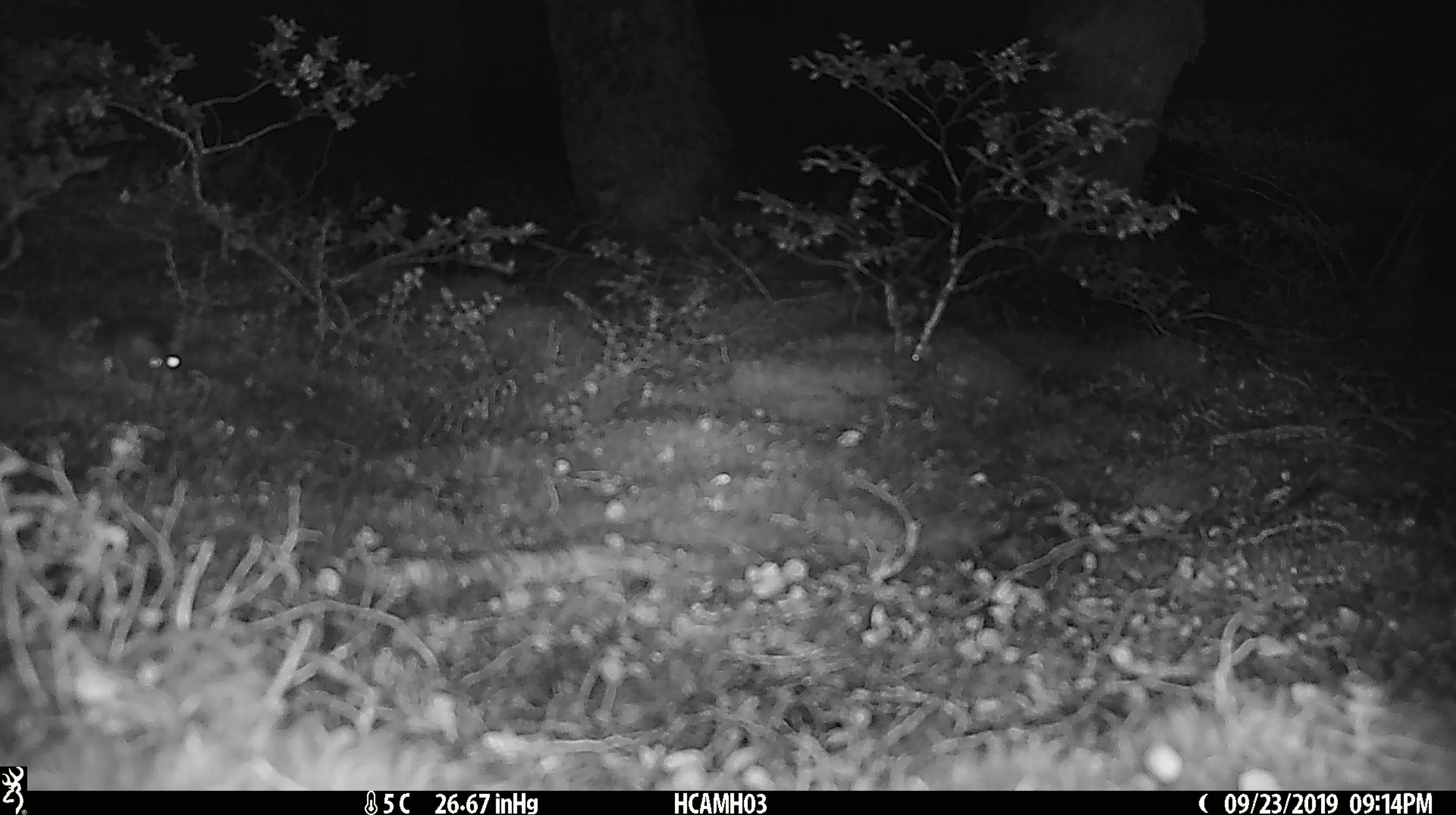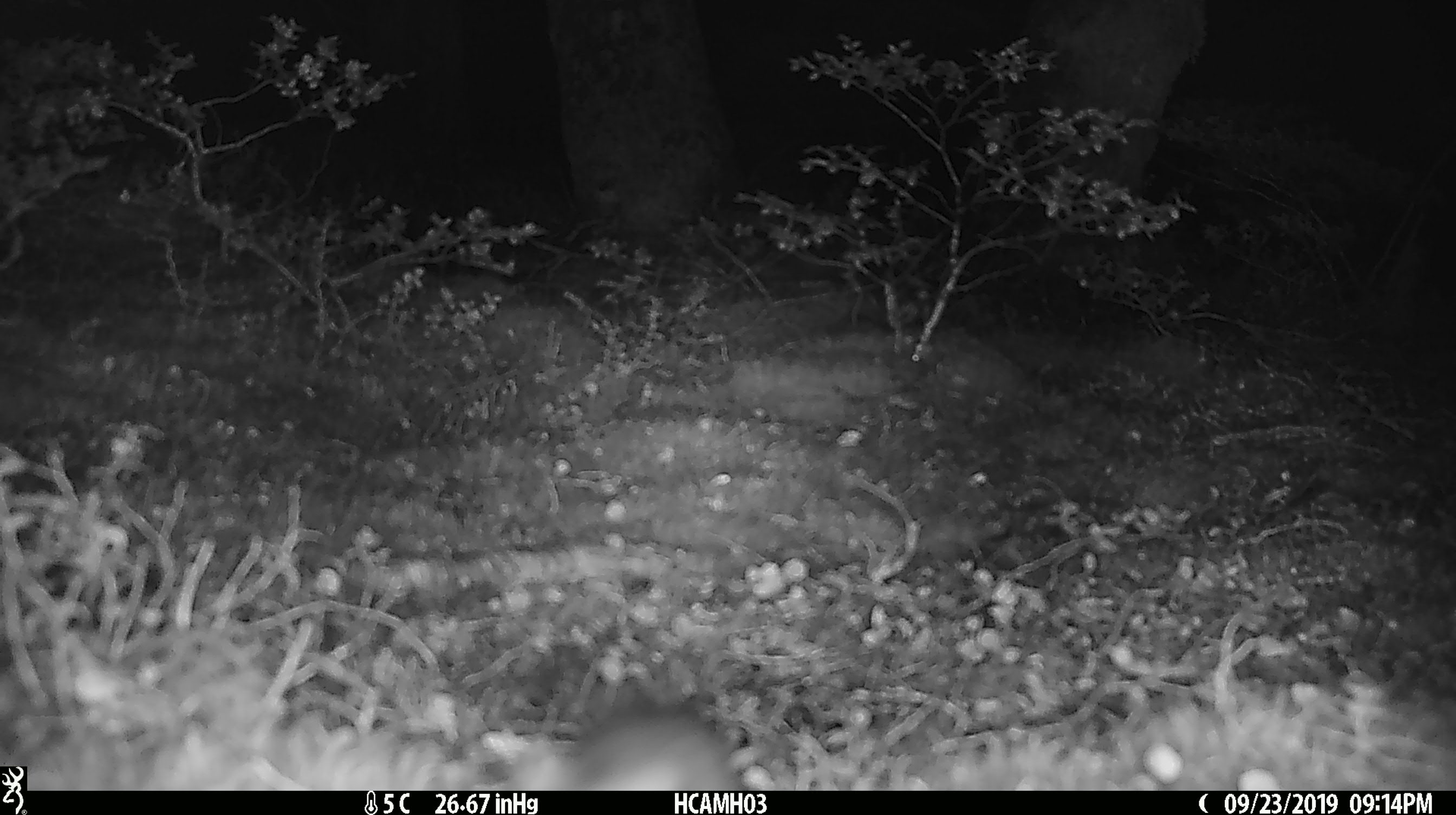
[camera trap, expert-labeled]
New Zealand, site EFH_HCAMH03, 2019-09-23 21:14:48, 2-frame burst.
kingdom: Animalia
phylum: Chordata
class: Mammalia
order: Rodentia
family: Muridae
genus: Mus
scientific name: Mus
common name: mouse